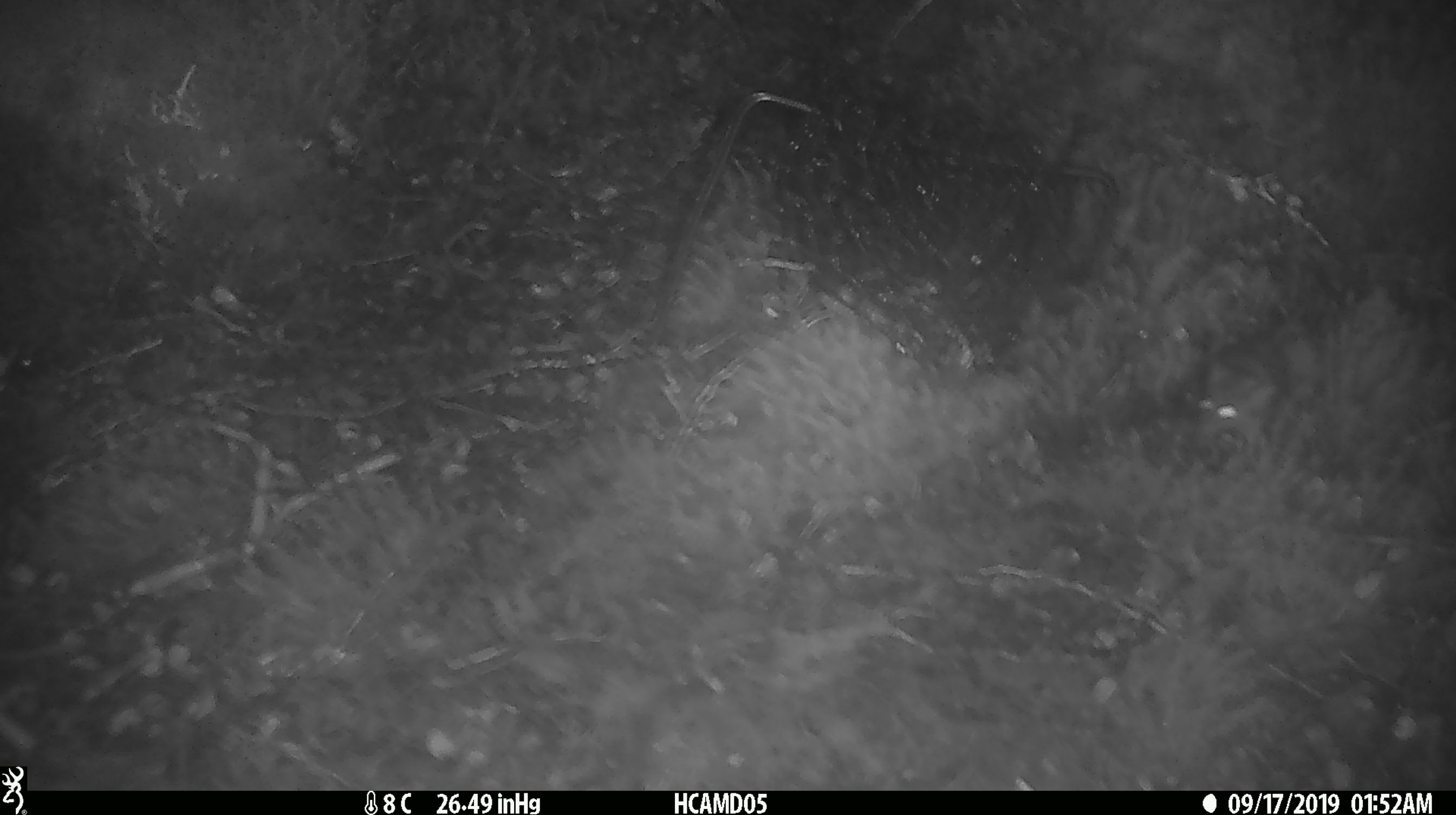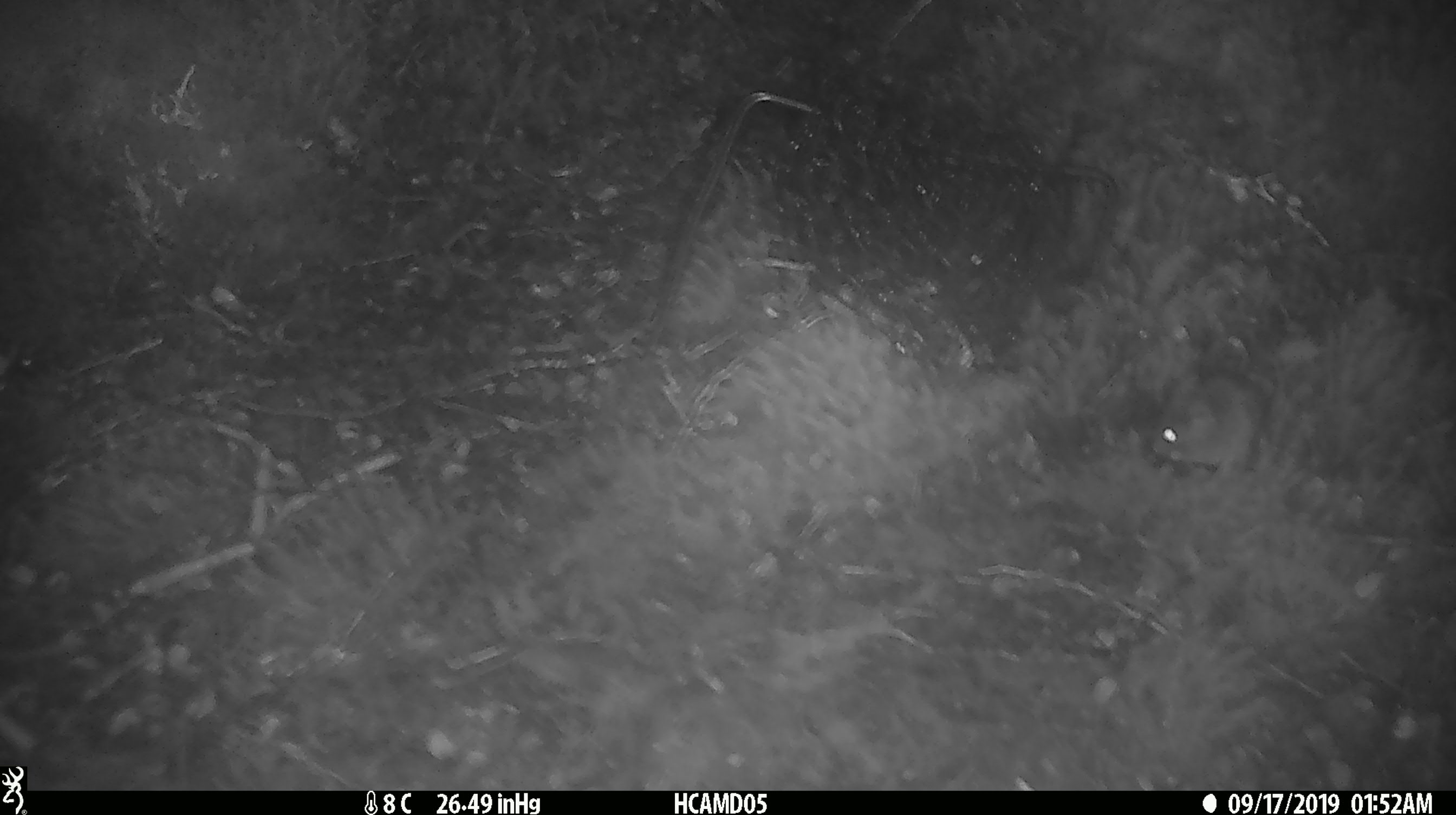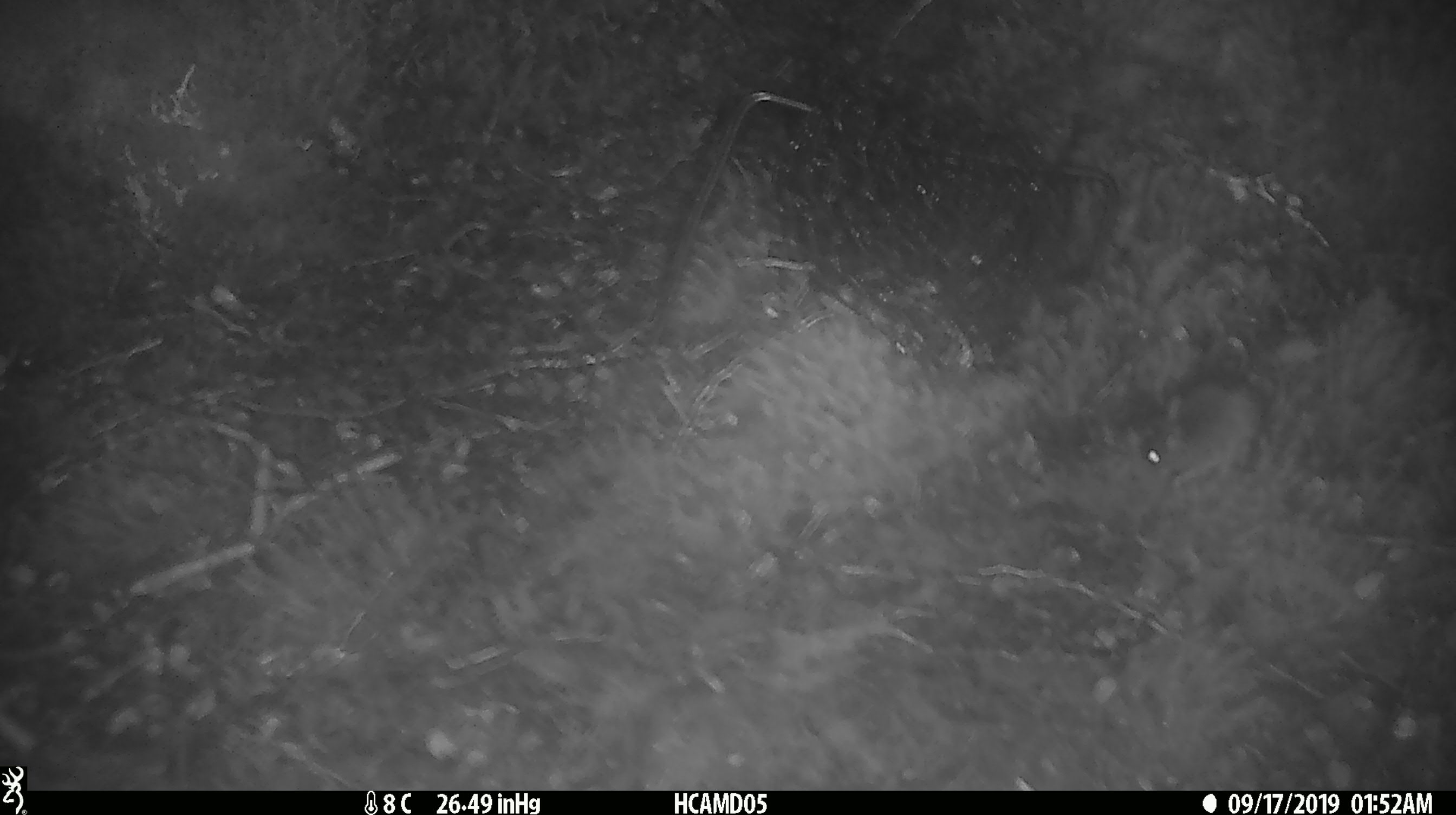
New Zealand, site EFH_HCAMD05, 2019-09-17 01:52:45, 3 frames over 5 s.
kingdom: Animalia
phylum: Chordata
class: Mammalia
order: Rodentia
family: Muridae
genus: Mus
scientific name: Mus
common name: mouse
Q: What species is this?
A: Mouse (Mus).